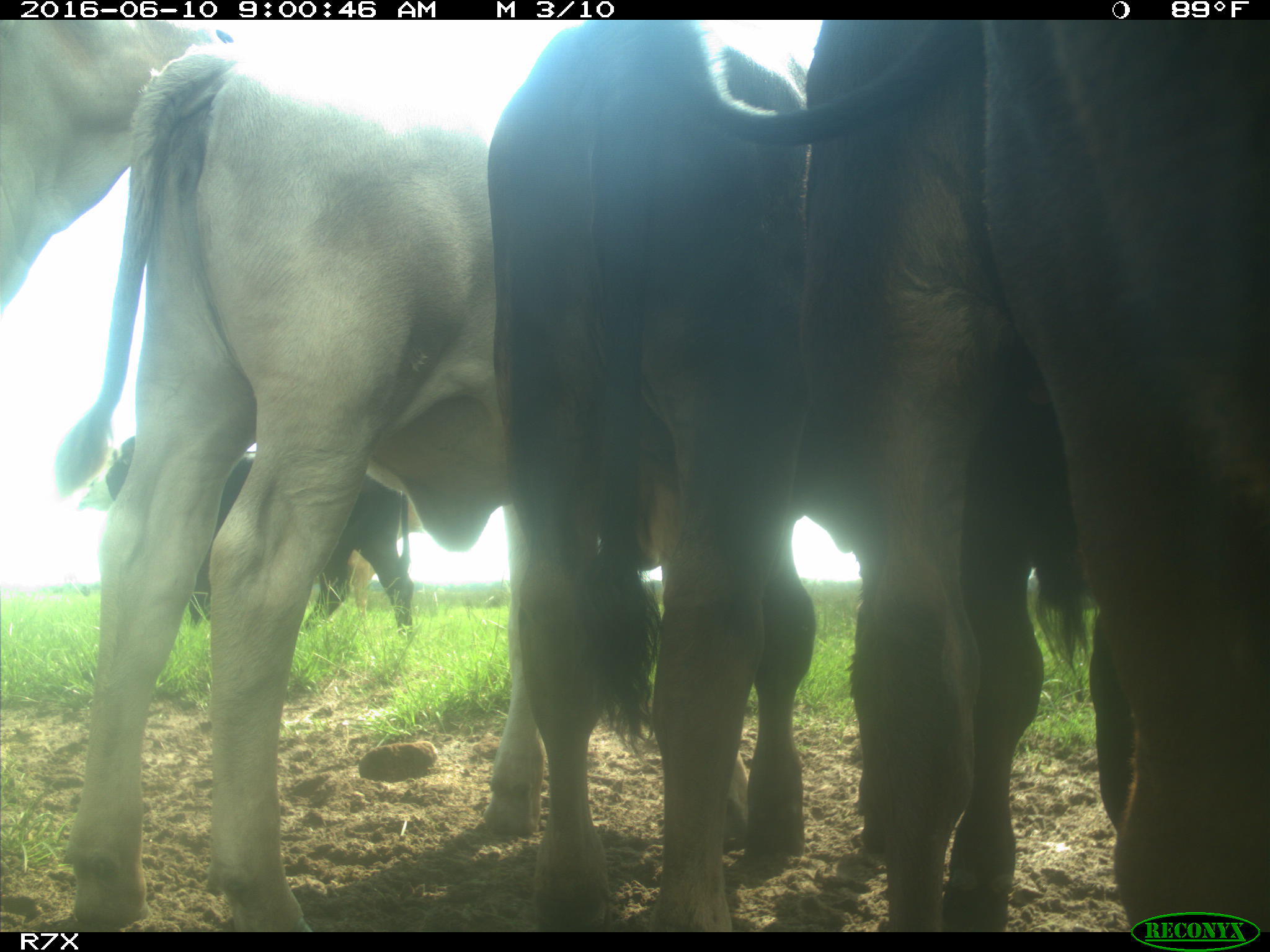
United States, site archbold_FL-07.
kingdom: Animalia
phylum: Chordata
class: Mammalia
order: Artiodactyla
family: Bovidae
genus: Bos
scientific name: Bos taurus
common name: domestic cow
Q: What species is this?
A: Bos taurus (domestic cow).